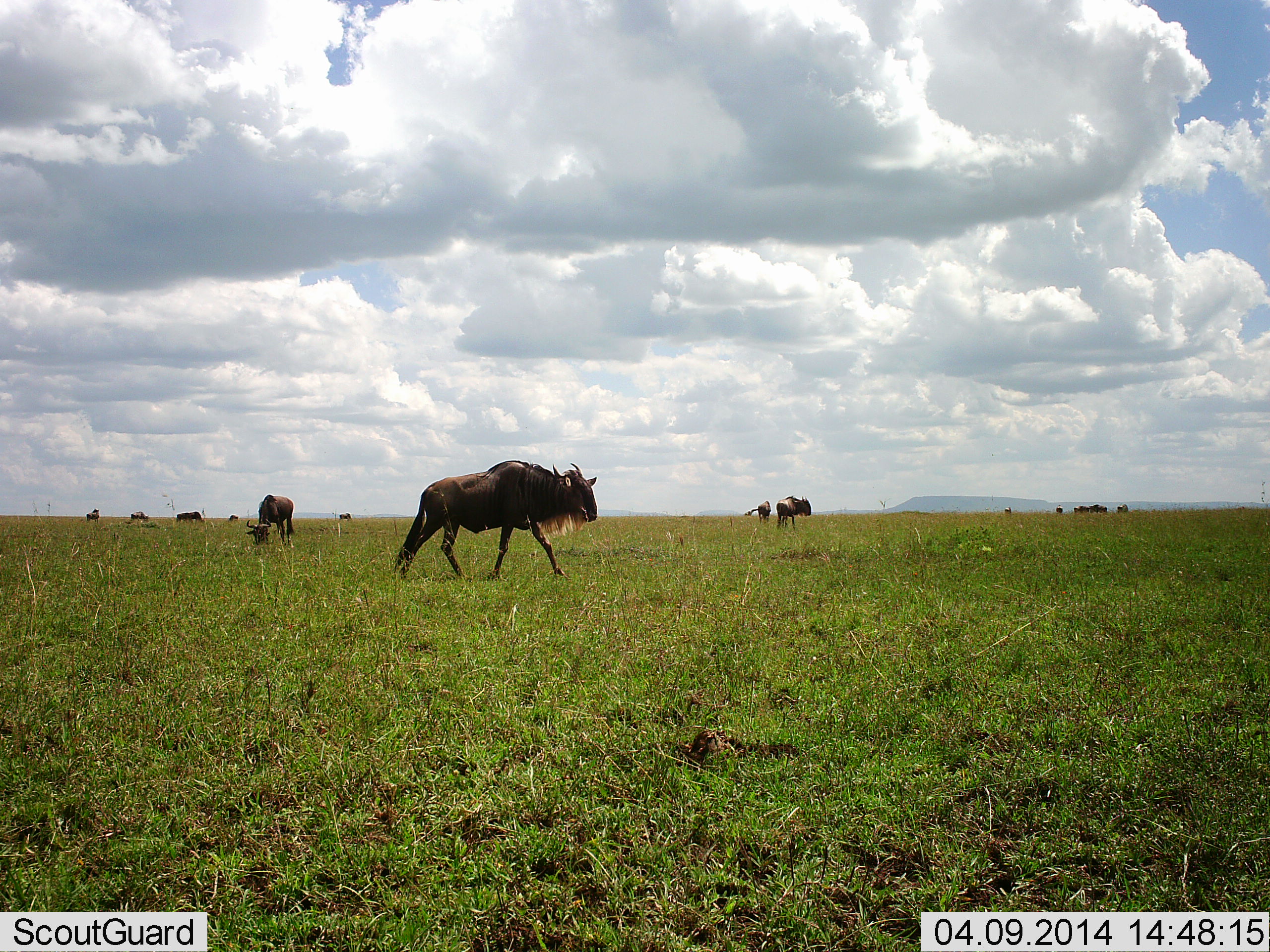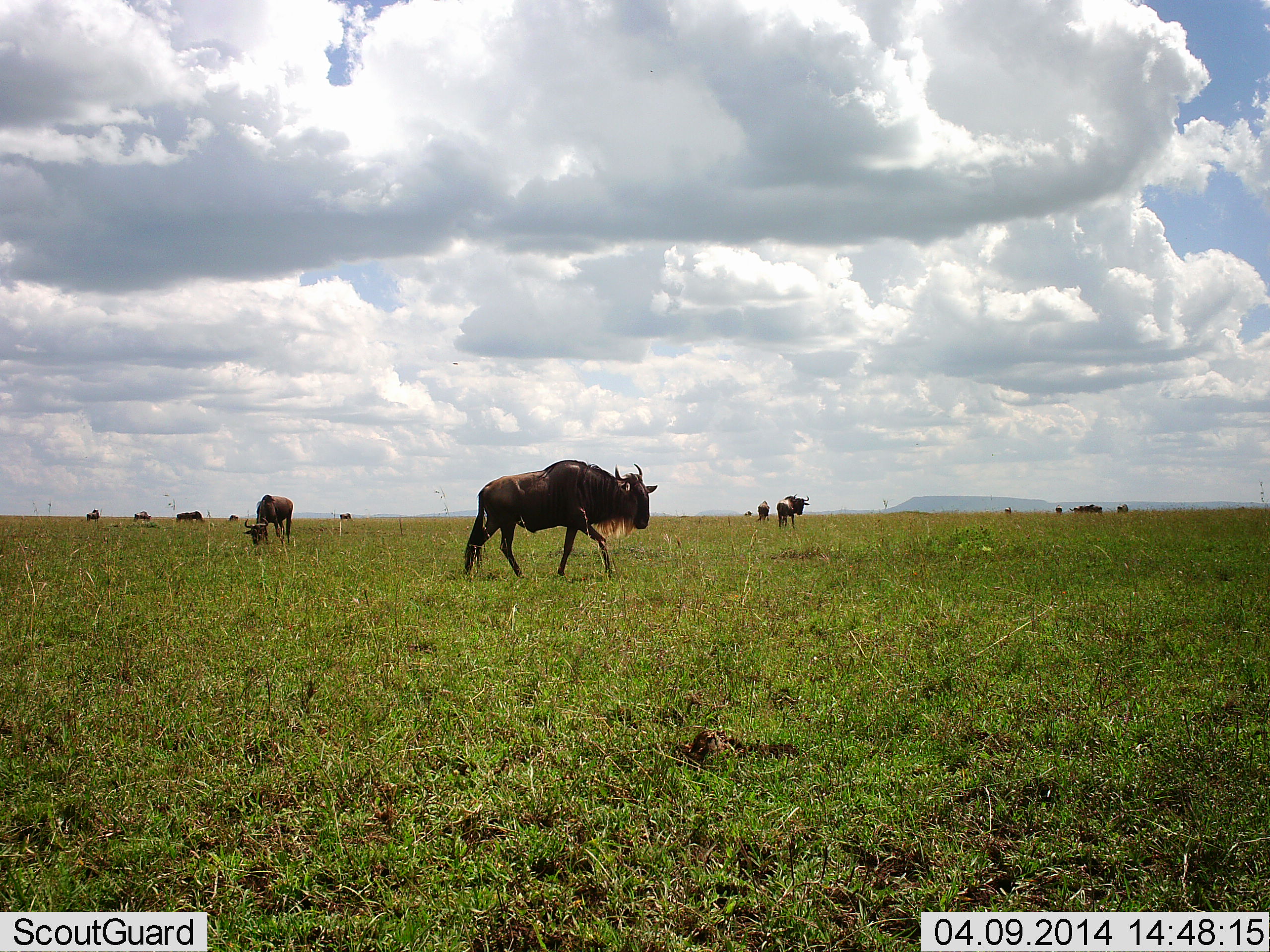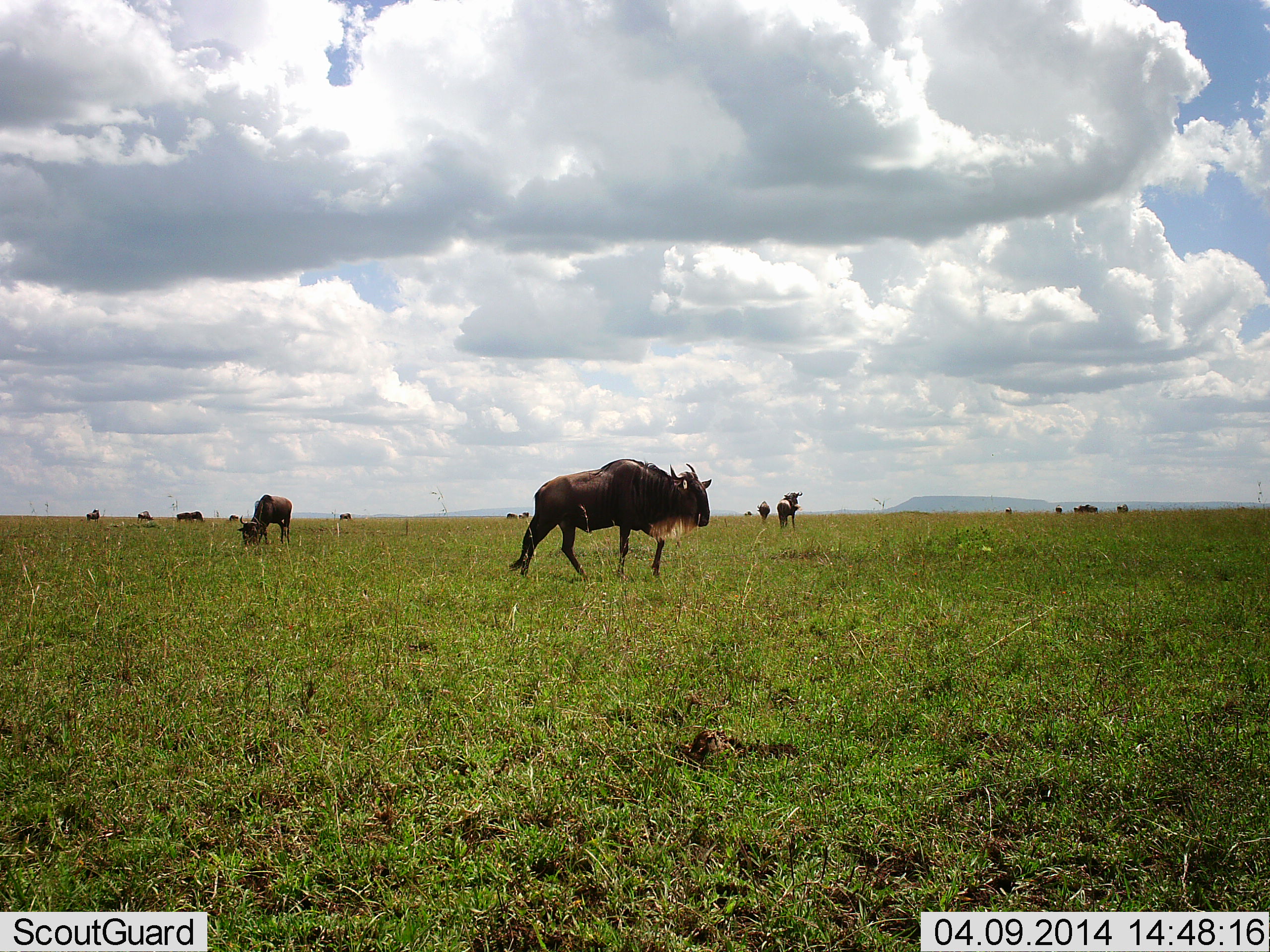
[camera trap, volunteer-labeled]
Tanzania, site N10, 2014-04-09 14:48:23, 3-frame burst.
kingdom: Animalia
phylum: Chordata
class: Mammalia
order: Artiodactyla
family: Bovidae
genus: Connochaetes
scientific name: Connochaetes taurinus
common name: blue wildebeest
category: wildebeest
Wildebeest (blue wildebeest) (Connochaetes taurinus), count 11-50. Behavior (volunteer vote fractions): standing 40%, resting 0%, moving 80%, interacting 0%. Young present (vote fraction): 0%. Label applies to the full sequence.